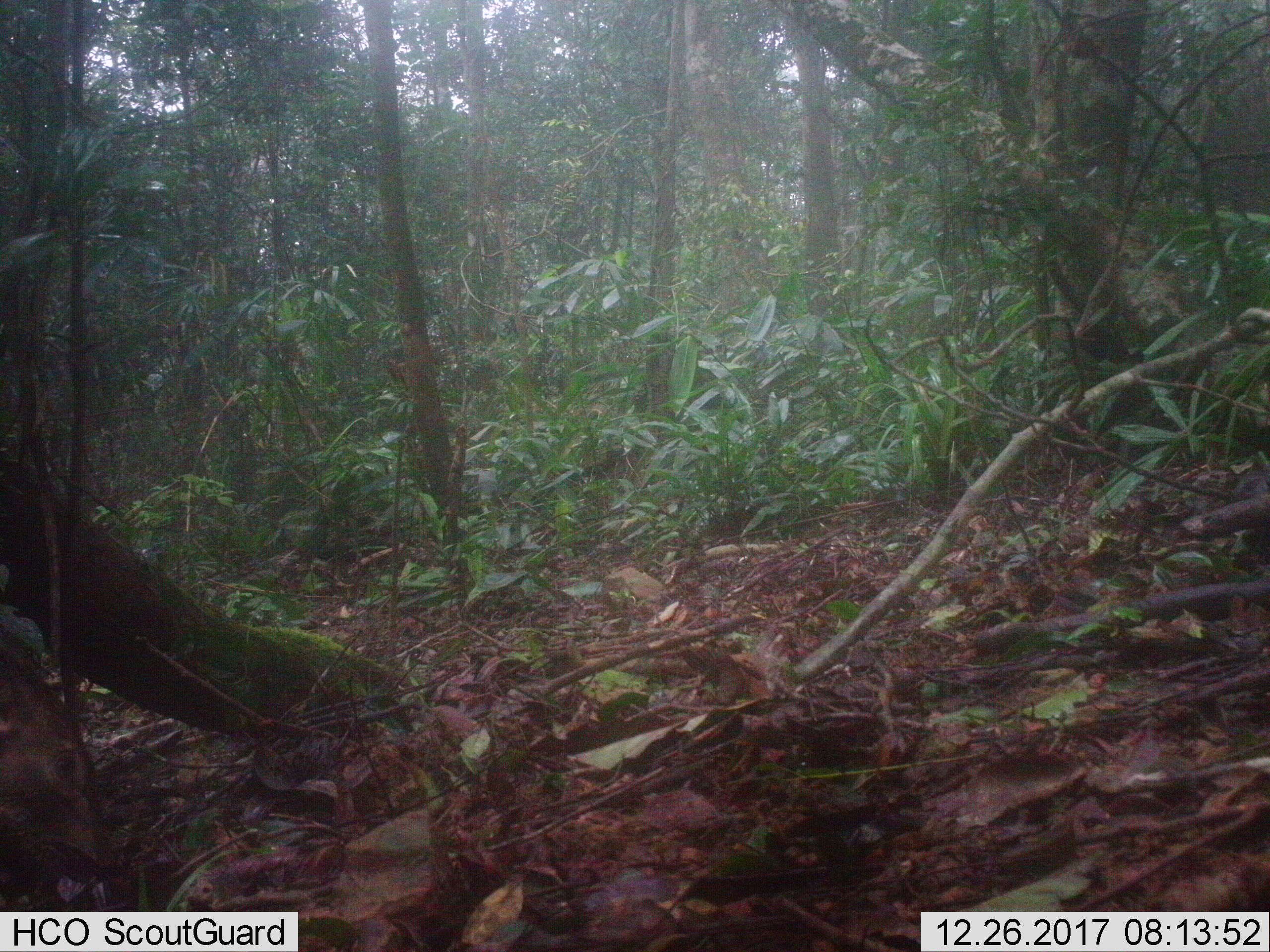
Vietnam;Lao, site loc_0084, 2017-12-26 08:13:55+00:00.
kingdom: Animalia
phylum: Chordata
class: Mammalia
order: Artiodactyla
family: Suidae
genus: Sus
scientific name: Sus scrofa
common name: eurasian wild pig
Eurasian wild pig (Sus scrofa). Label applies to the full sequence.